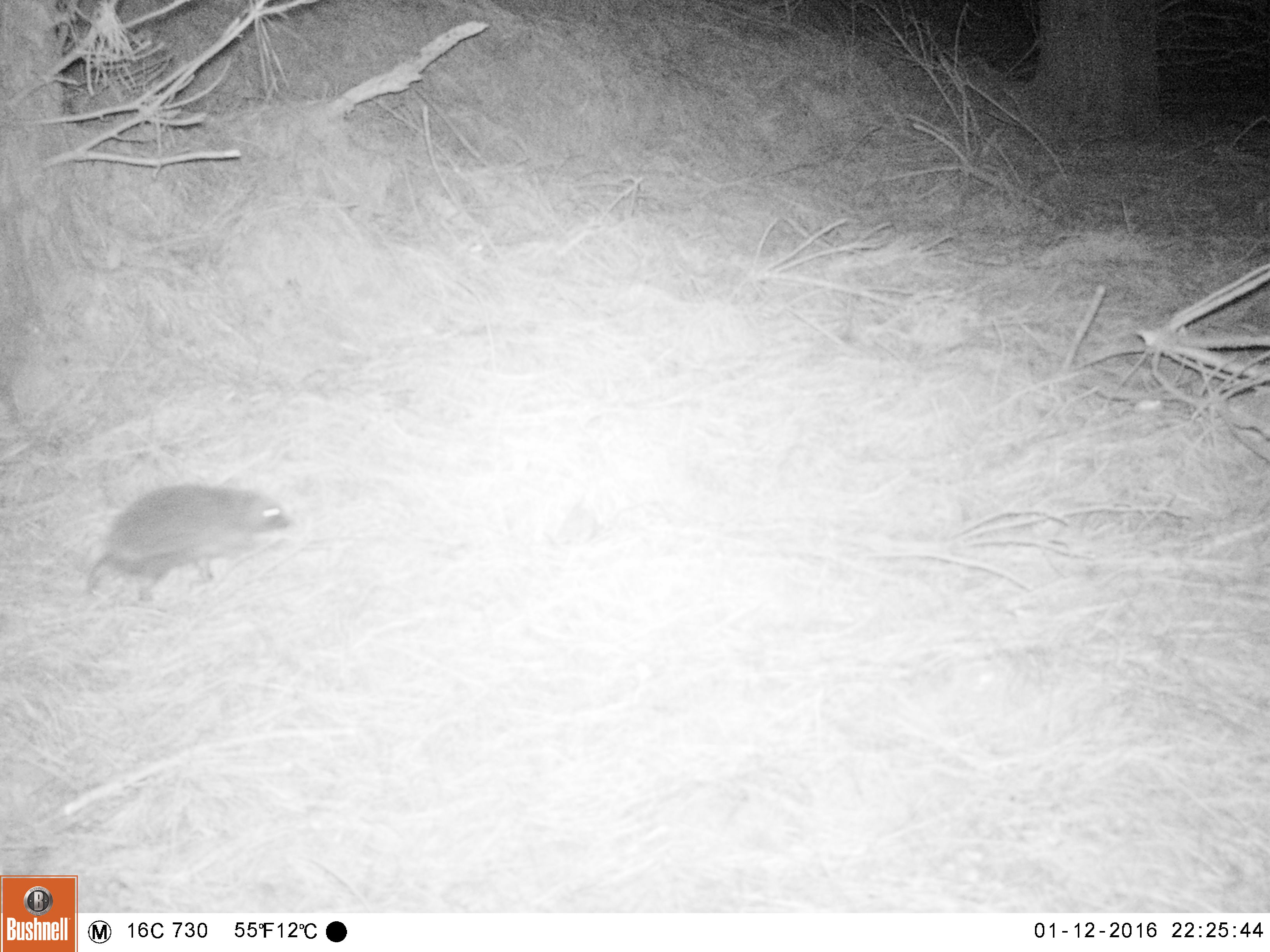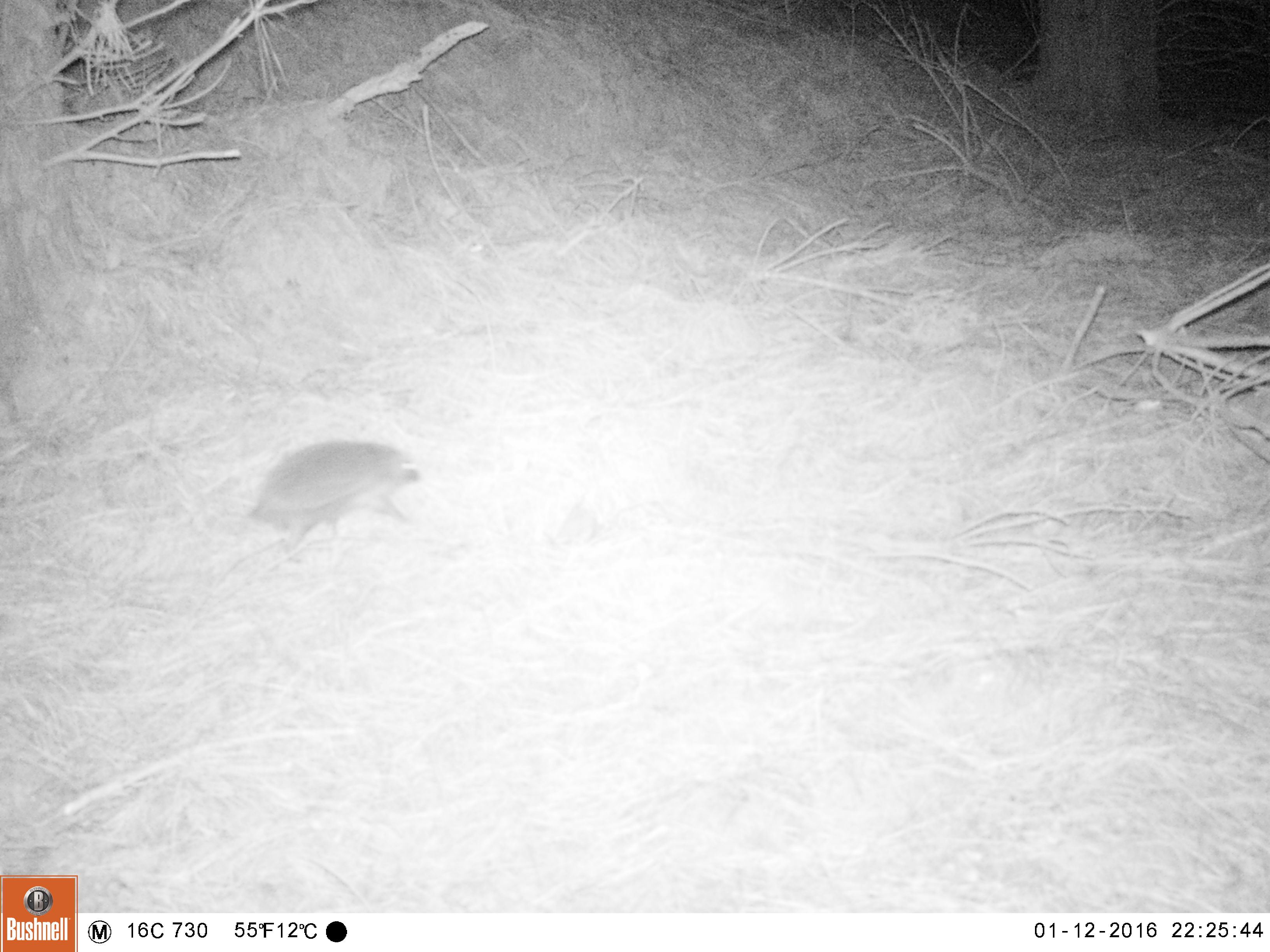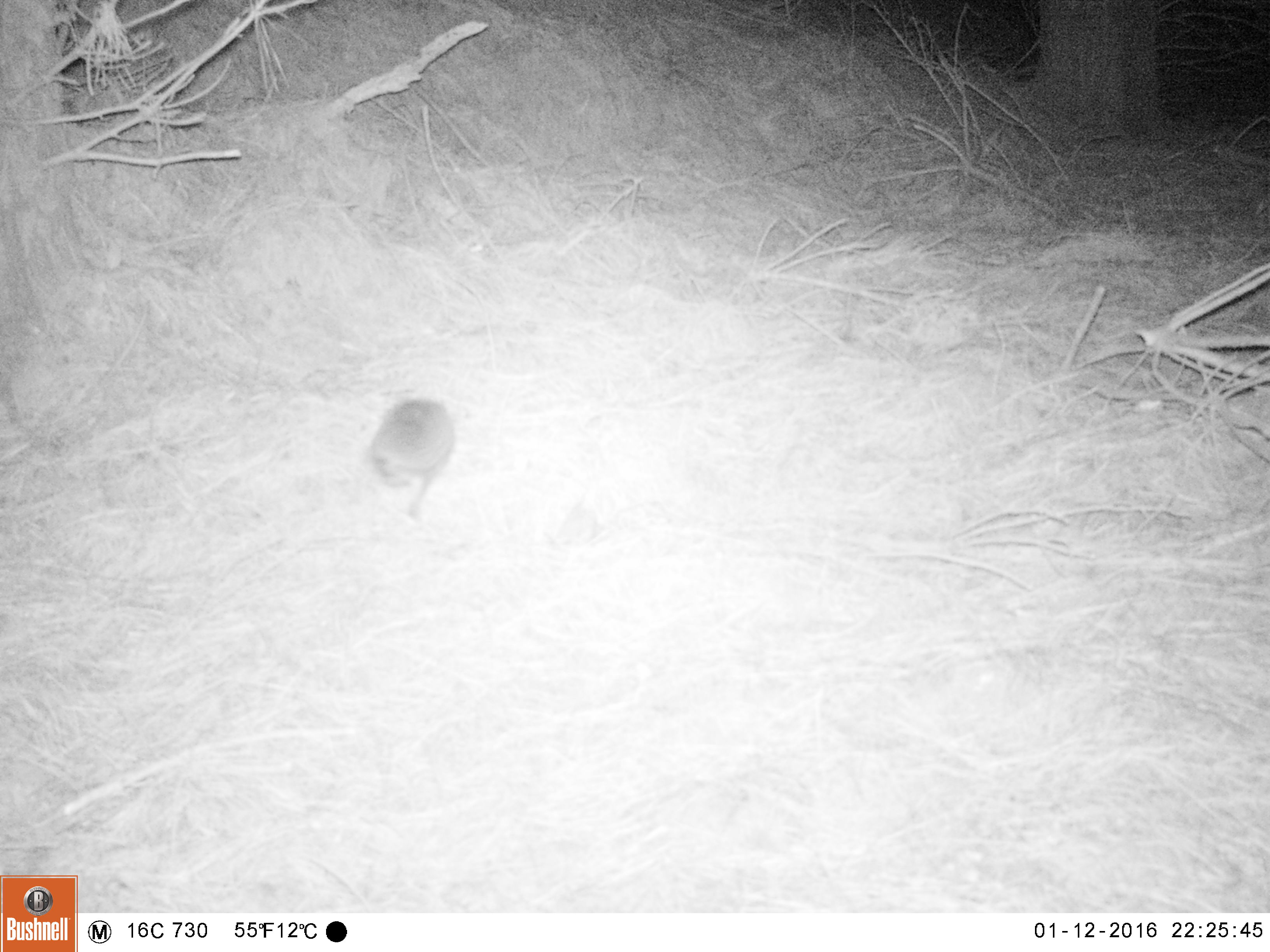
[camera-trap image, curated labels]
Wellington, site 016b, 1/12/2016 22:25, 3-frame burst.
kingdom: Animalia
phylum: Chordata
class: Mammalia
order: Eulipotyphla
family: Erinaceidae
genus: Erinaceus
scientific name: Erinaceus europaeus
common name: hedgehog